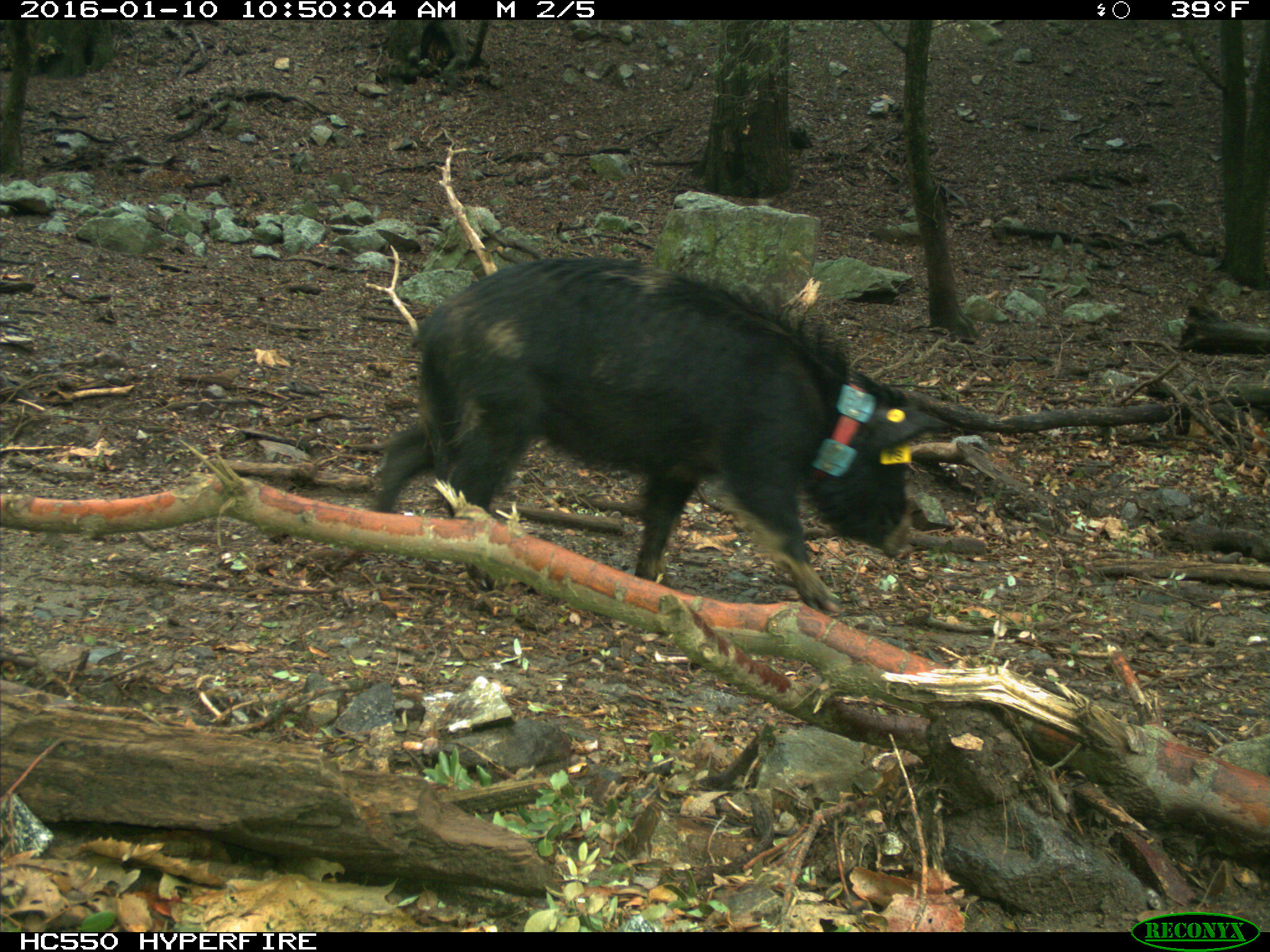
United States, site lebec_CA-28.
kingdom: Animalia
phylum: Chordata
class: Mammalia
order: Artiodactyla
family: Suidae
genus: Sus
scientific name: Sus scrofa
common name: wild boar